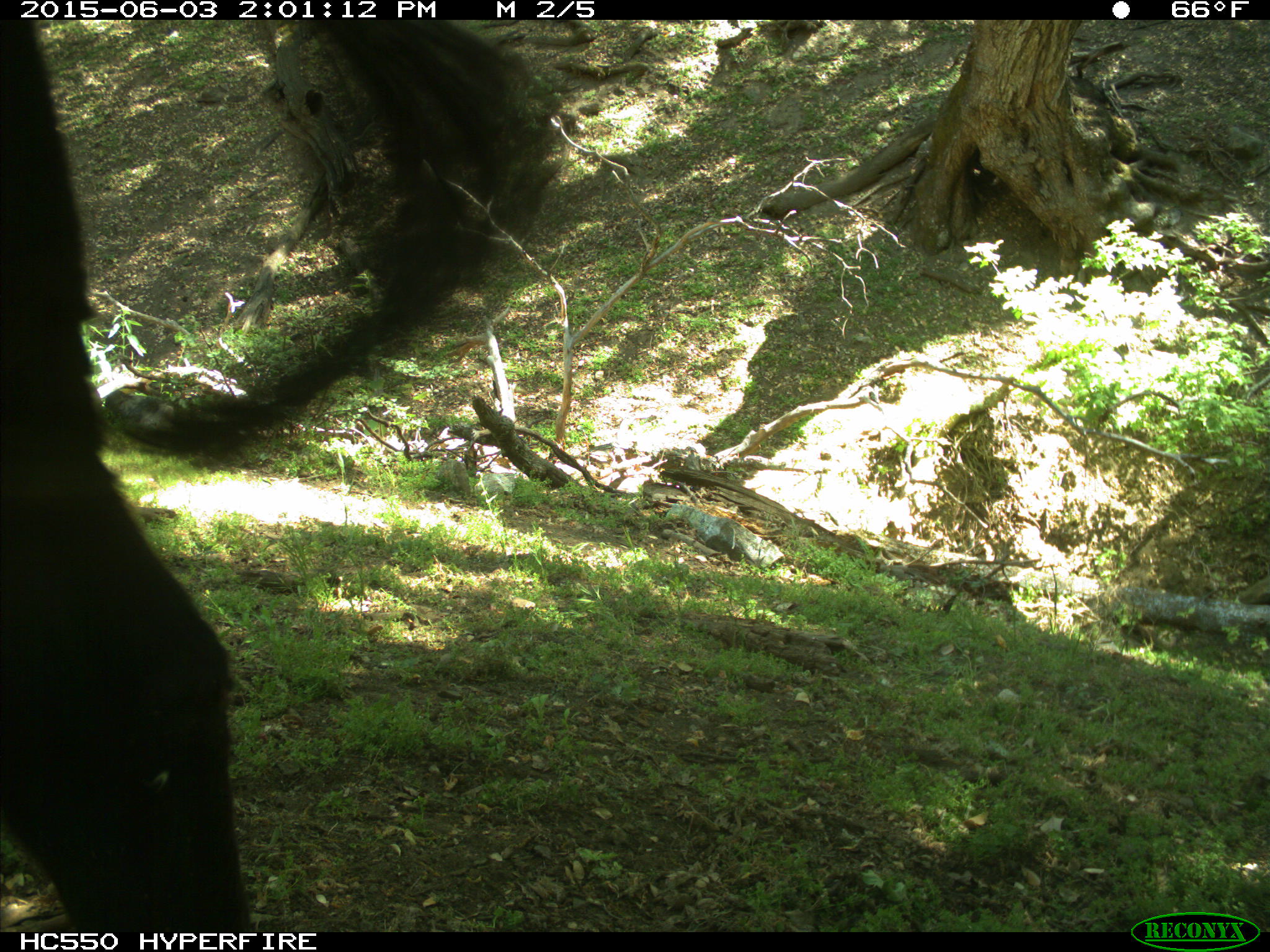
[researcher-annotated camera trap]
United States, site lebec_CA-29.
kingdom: Animalia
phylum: Chordata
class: Mammalia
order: Artiodactyla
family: Bovidae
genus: Bos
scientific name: Bos taurus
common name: domestic cow